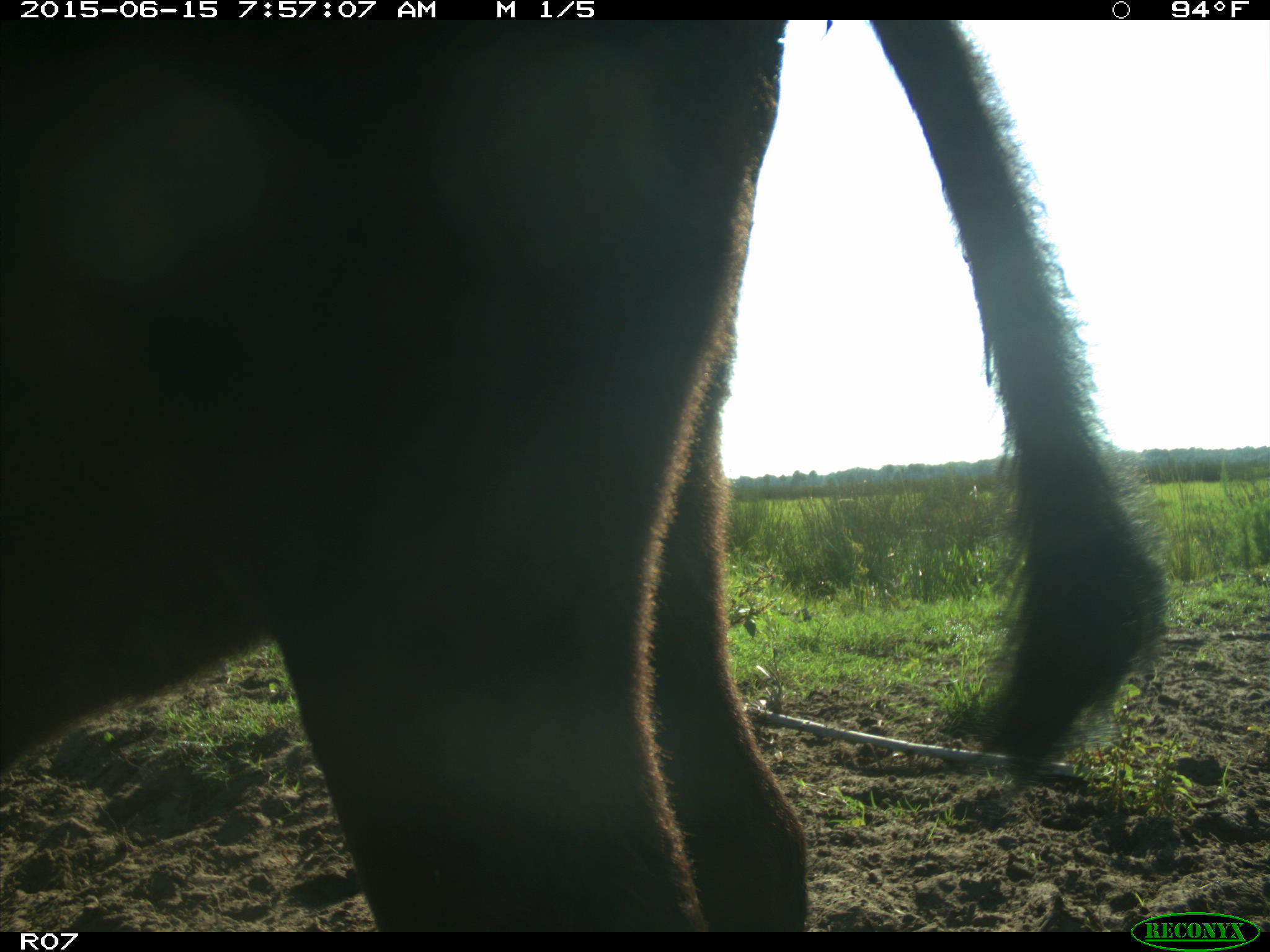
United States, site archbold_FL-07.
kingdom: Animalia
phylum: Chordata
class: Mammalia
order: Artiodactyla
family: Bovidae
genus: Bos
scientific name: Bos taurus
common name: domestic cow